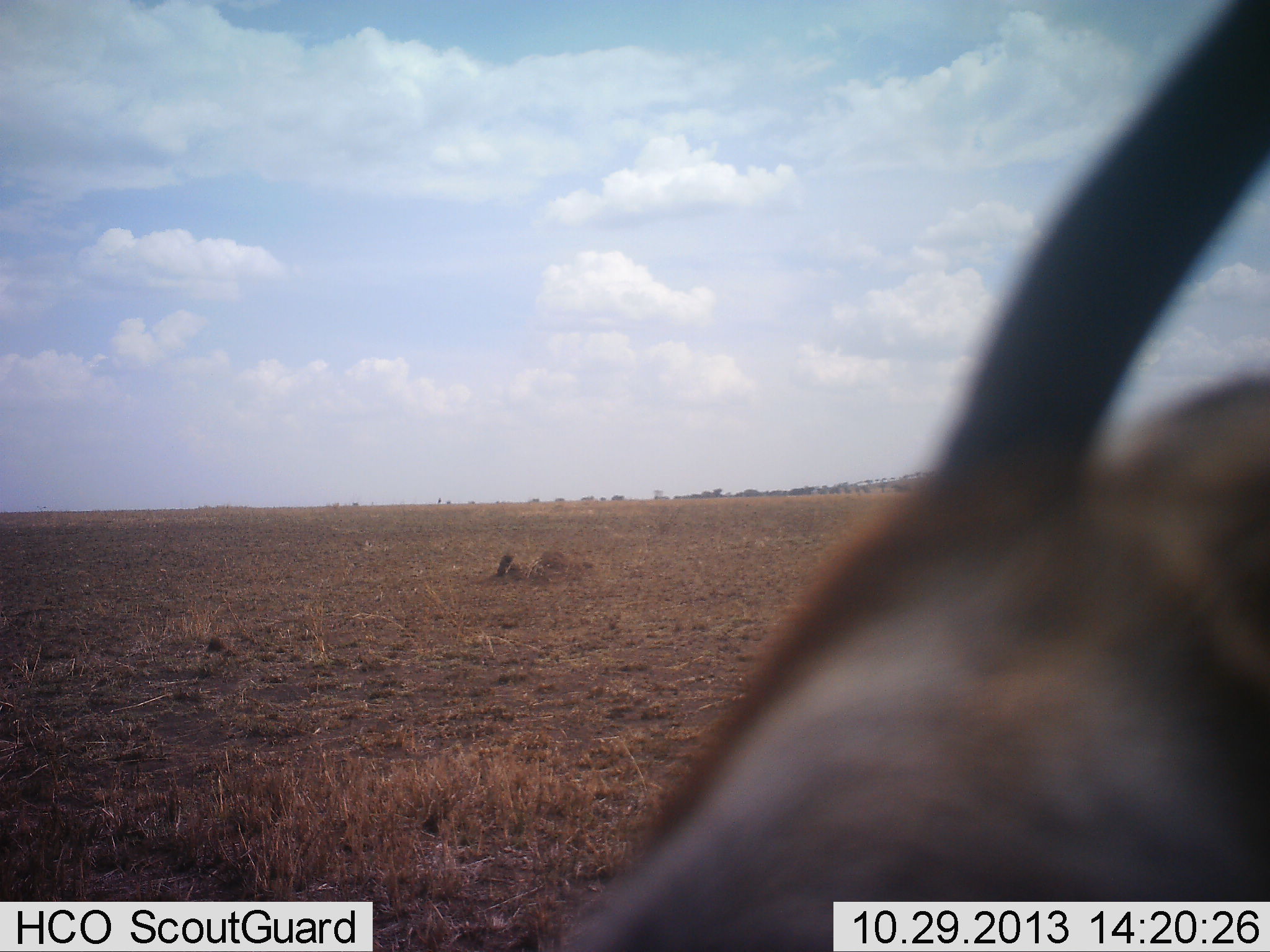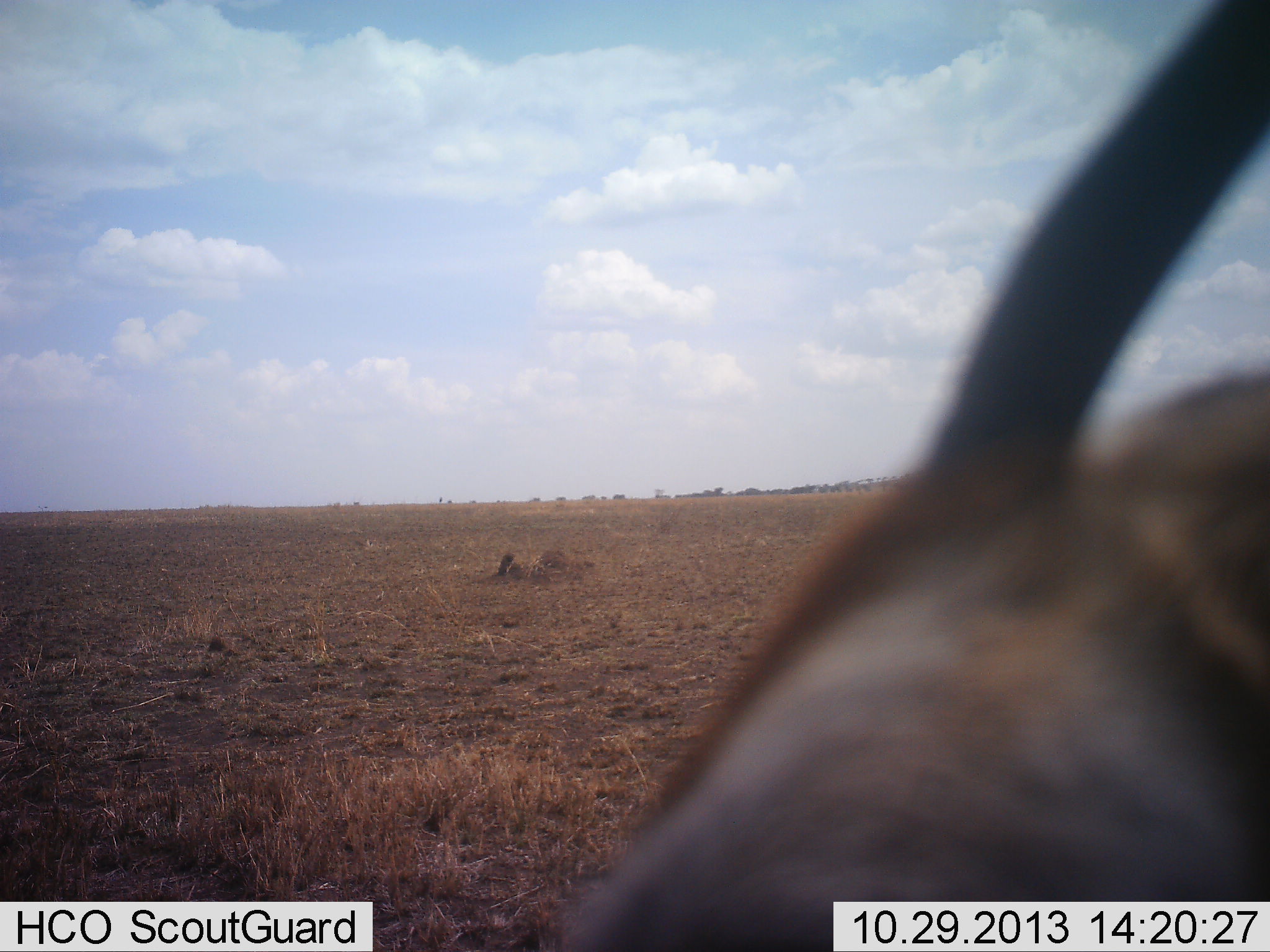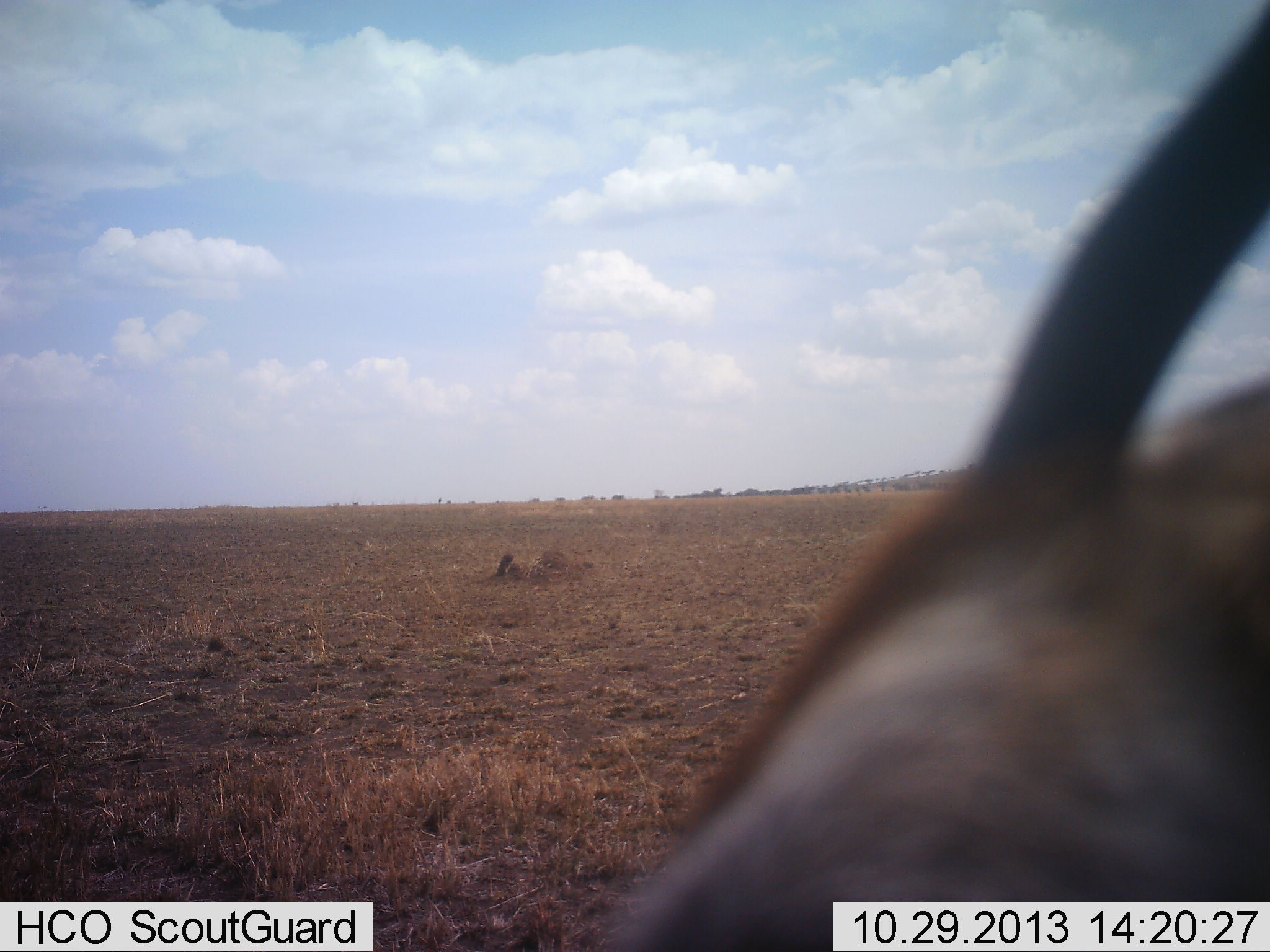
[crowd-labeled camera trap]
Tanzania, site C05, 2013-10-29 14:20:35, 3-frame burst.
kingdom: Animalia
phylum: Chordata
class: Mammalia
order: Artiodactyla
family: Bovidae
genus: Eudorcas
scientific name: Eudorcas thomsonii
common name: thomson's gazelle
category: gazellethomsons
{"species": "gazellethomsons (thomson's gazelle) (Eudorcas thomsonii)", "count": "1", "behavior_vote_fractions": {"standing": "89%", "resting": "0%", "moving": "0%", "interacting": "0%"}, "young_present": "0%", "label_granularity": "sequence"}